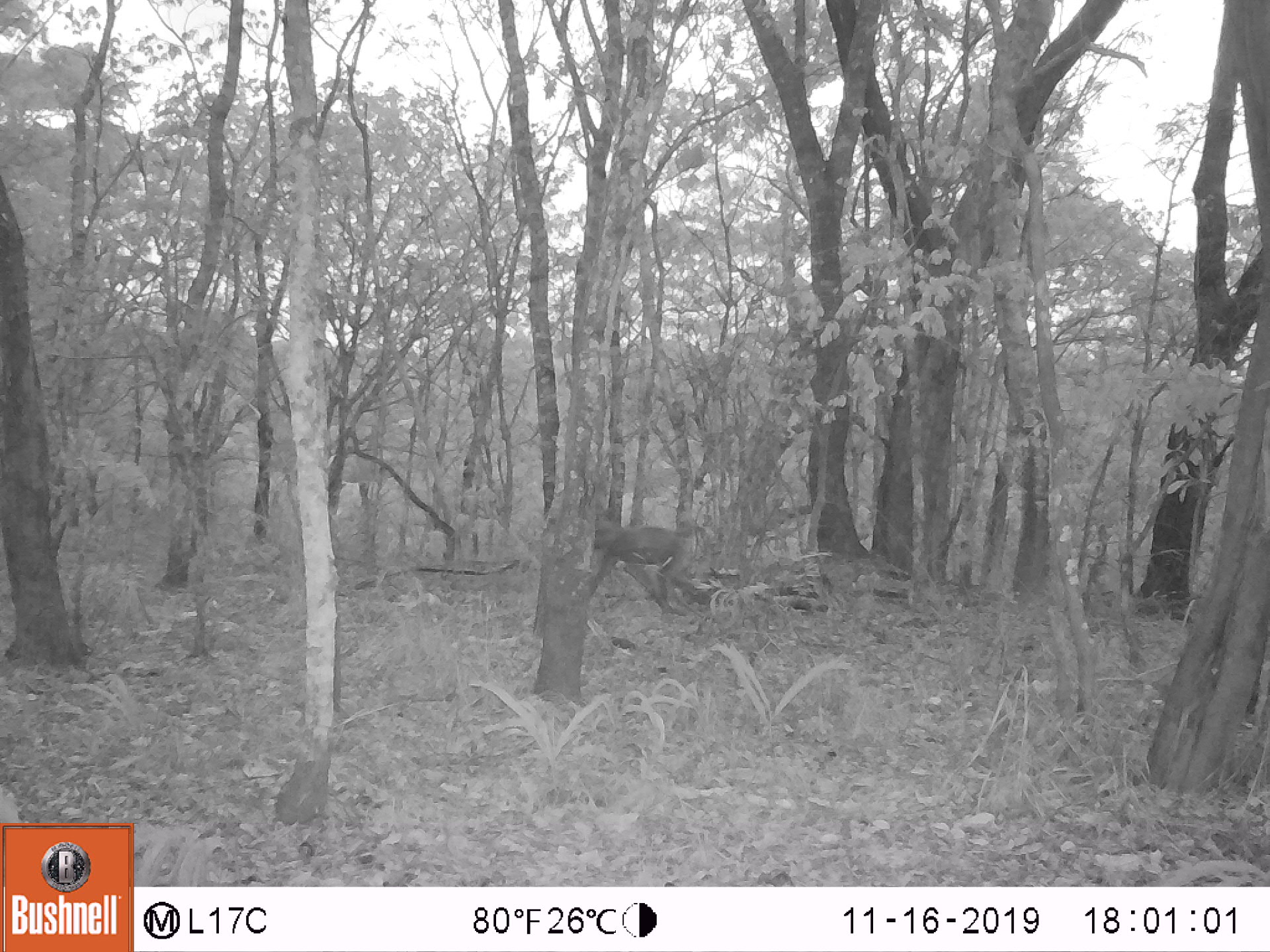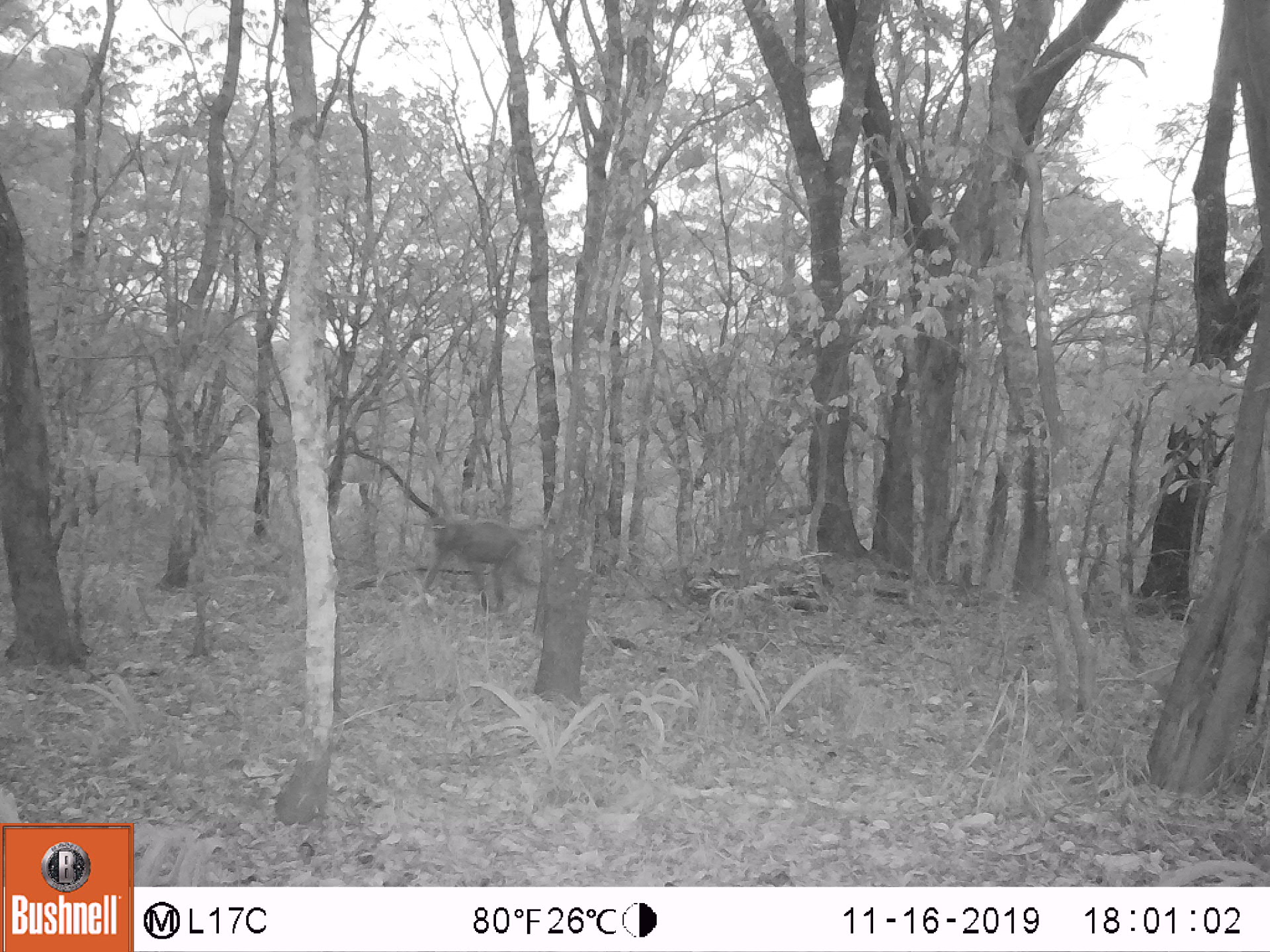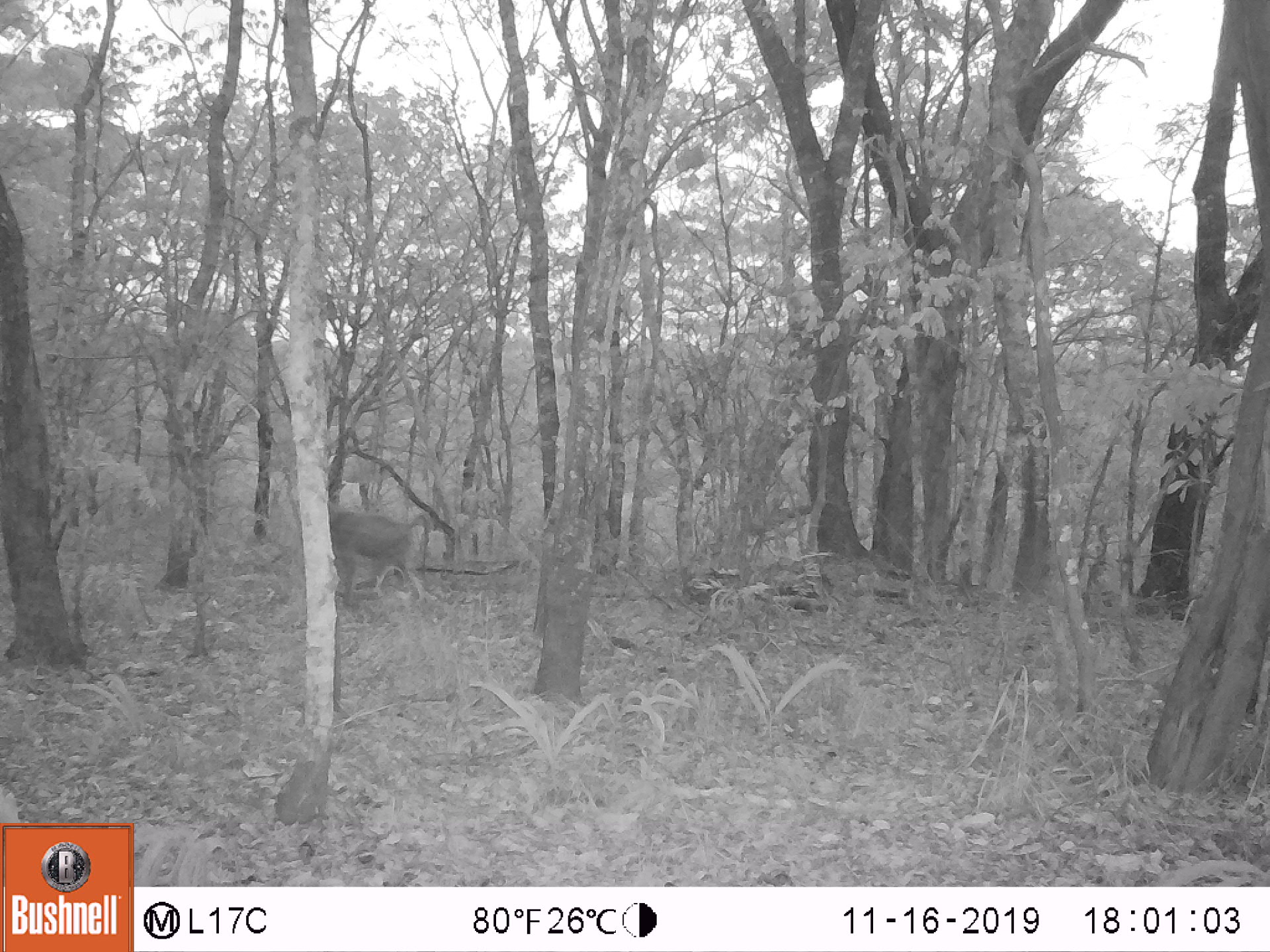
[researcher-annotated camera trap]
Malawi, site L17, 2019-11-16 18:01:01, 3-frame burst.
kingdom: Animalia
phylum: Chordata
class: Mammalia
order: Primates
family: Cercopithecidae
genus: Papio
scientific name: Papio cynocephalus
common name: yellow baboon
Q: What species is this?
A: Yellow baboon (Papio cynocephalus).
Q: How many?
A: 1.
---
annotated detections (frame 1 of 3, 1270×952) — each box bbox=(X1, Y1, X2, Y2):
yellow baboon: bbox=(592, 516, 723, 616)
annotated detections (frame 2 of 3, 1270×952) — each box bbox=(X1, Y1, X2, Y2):
yellow baboon: bbox=(420, 513, 545, 621)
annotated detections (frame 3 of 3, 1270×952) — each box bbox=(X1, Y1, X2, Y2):
yellow baboon: bbox=(325, 496, 433, 612)